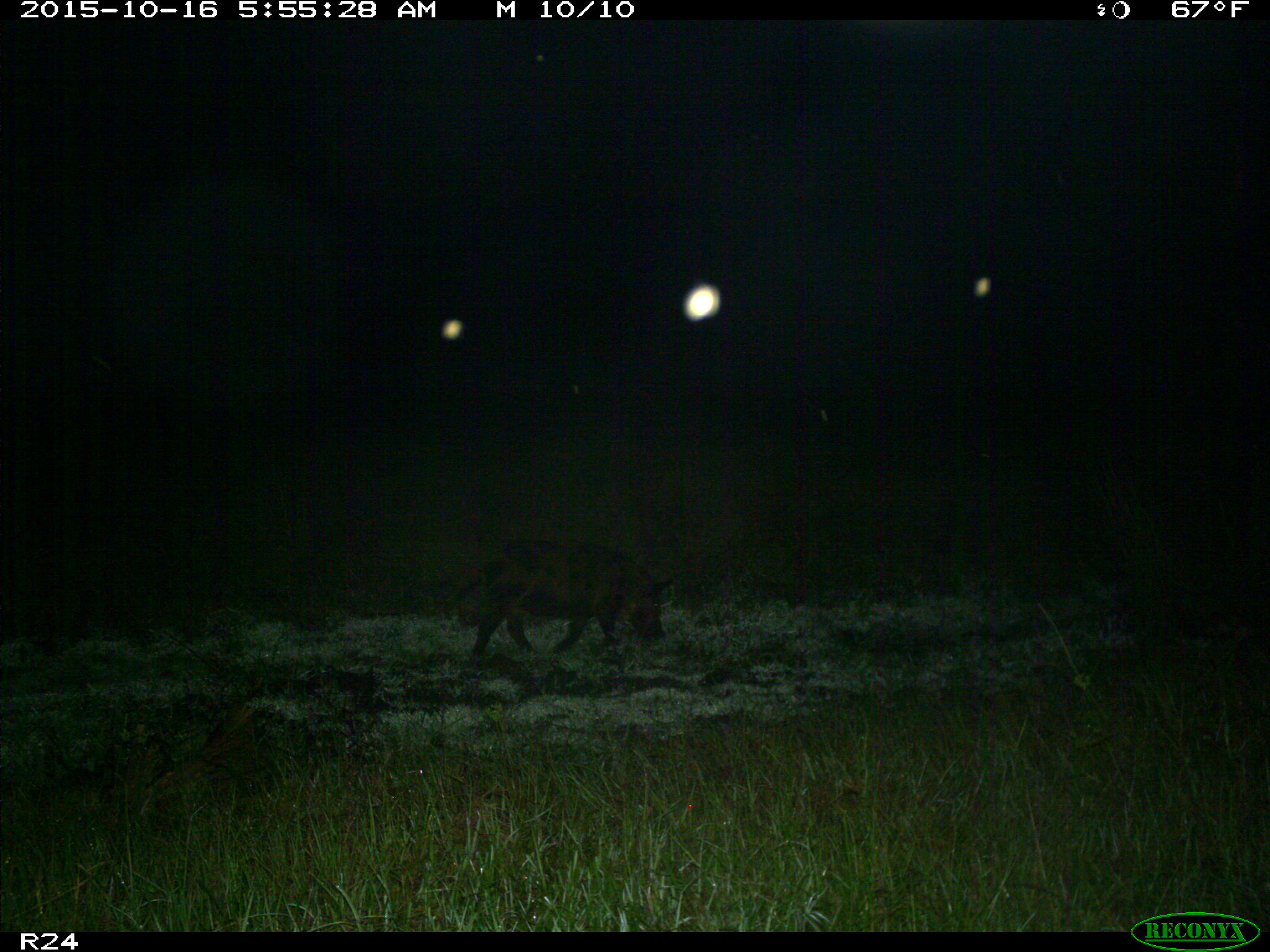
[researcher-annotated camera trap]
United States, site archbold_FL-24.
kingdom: Animalia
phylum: Chordata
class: Mammalia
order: Artiodactyla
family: Suidae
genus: Sus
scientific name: Sus scrofa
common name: wild boar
Sus scrofa (wild boar).